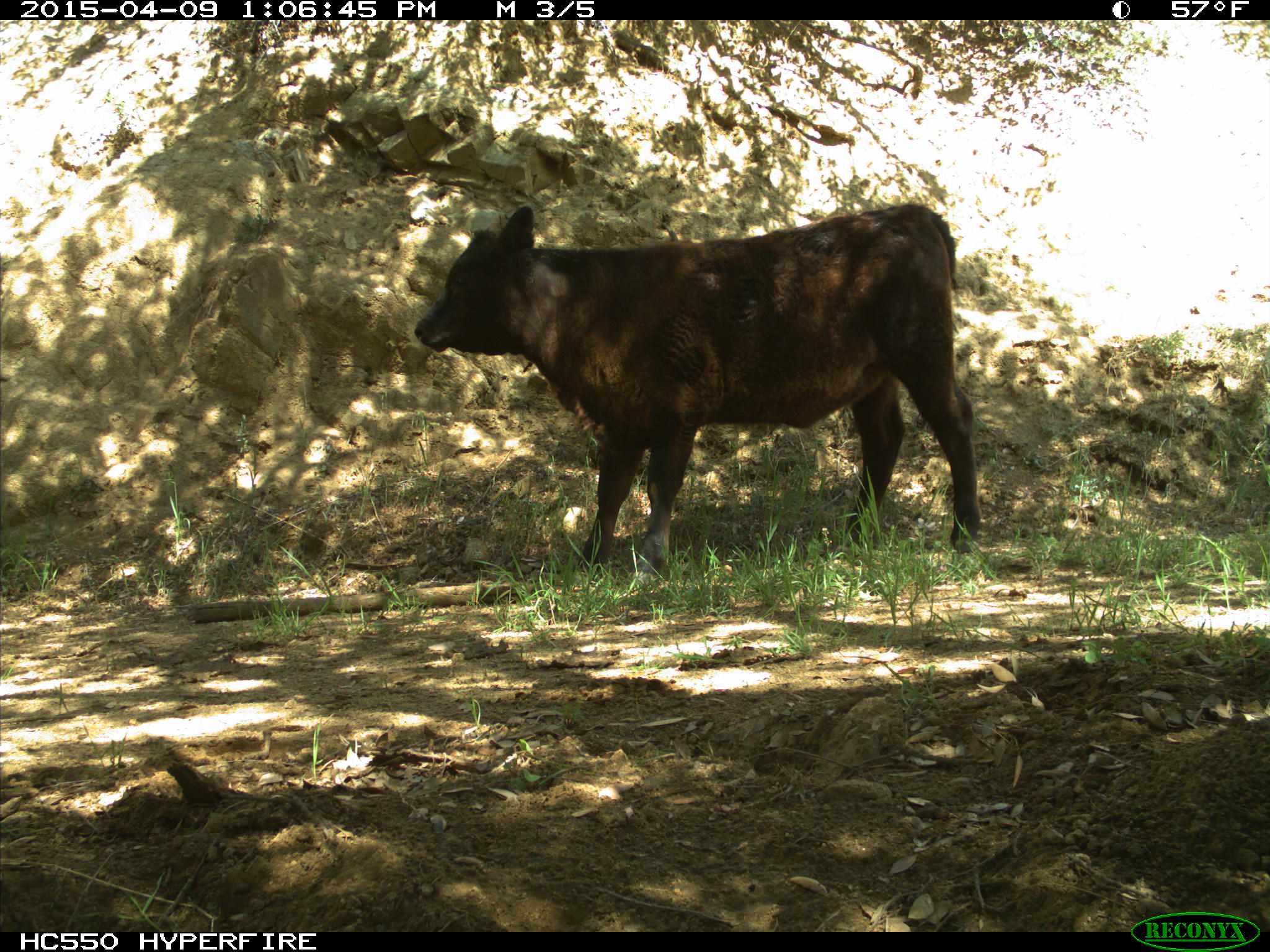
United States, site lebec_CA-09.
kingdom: Animalia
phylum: Chordata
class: Mammalia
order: Artiodactyla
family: Bovidae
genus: Bos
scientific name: Bos taurus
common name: domestic cow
Bos taurus (domestic cow).